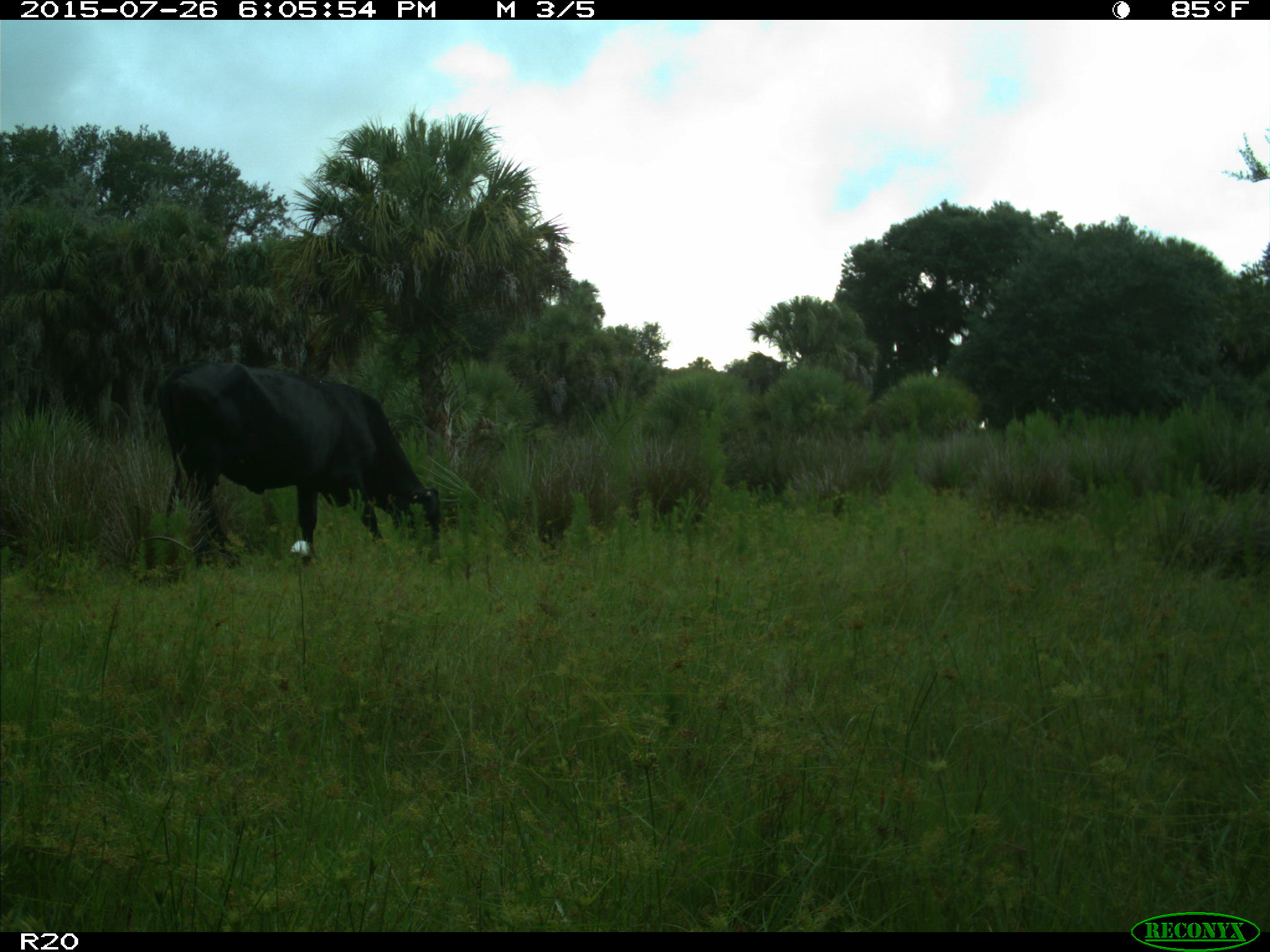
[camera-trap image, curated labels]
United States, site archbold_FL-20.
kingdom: Animalia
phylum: Chordata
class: Mammalia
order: Artiodactyla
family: Bovidae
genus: Bos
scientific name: Bos taurus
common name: domestic cow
Bos taurus (domestic cow).